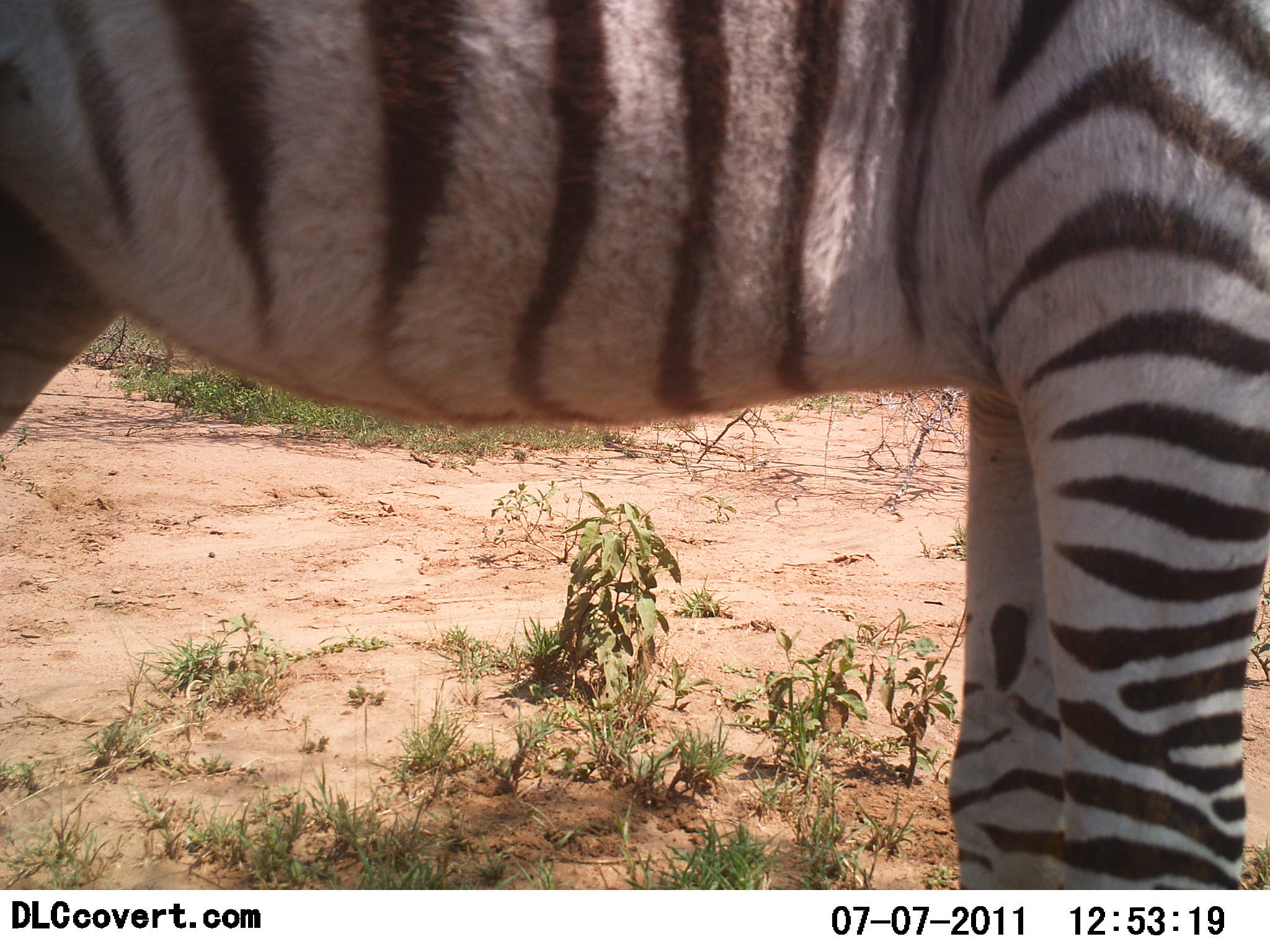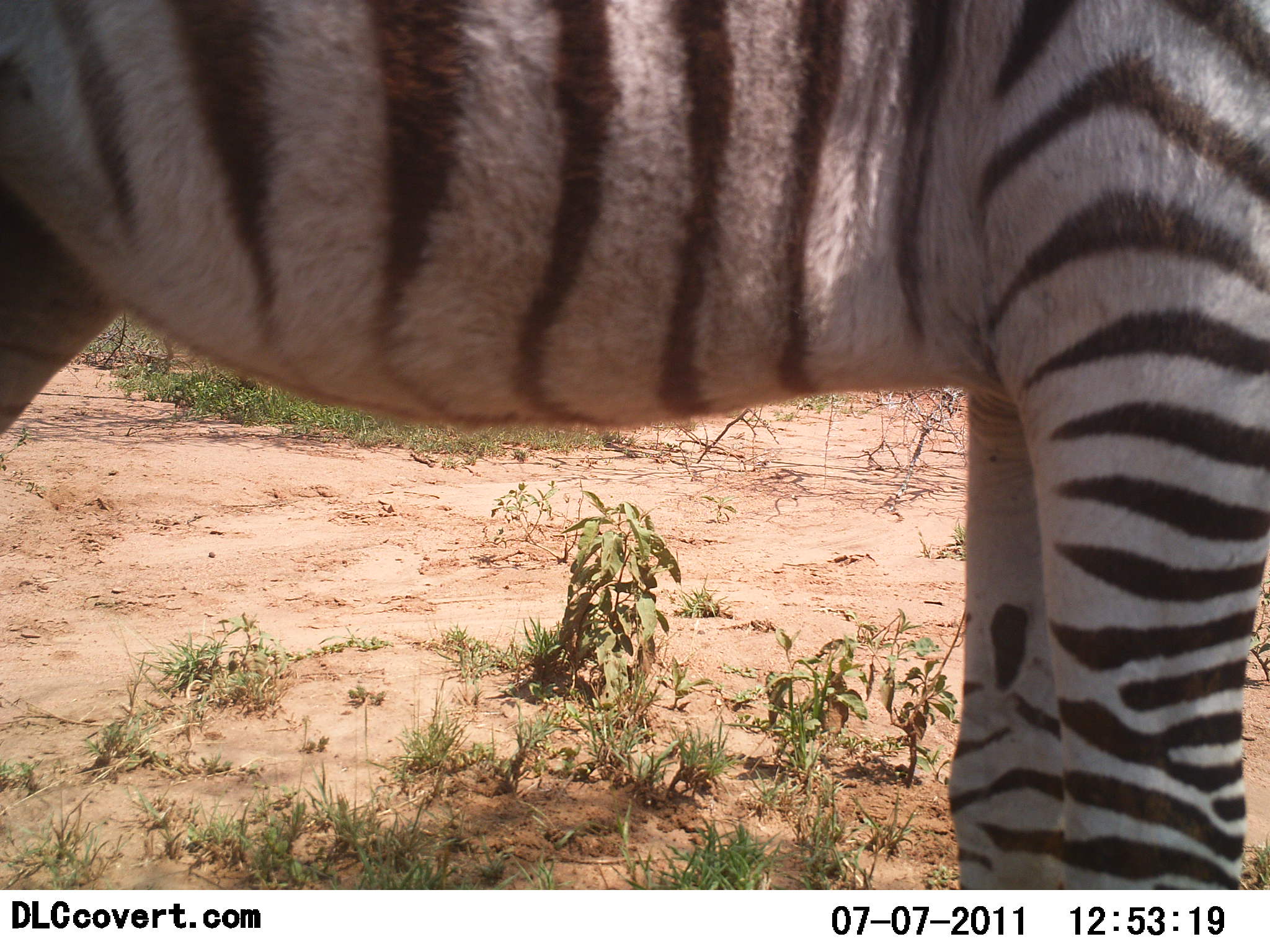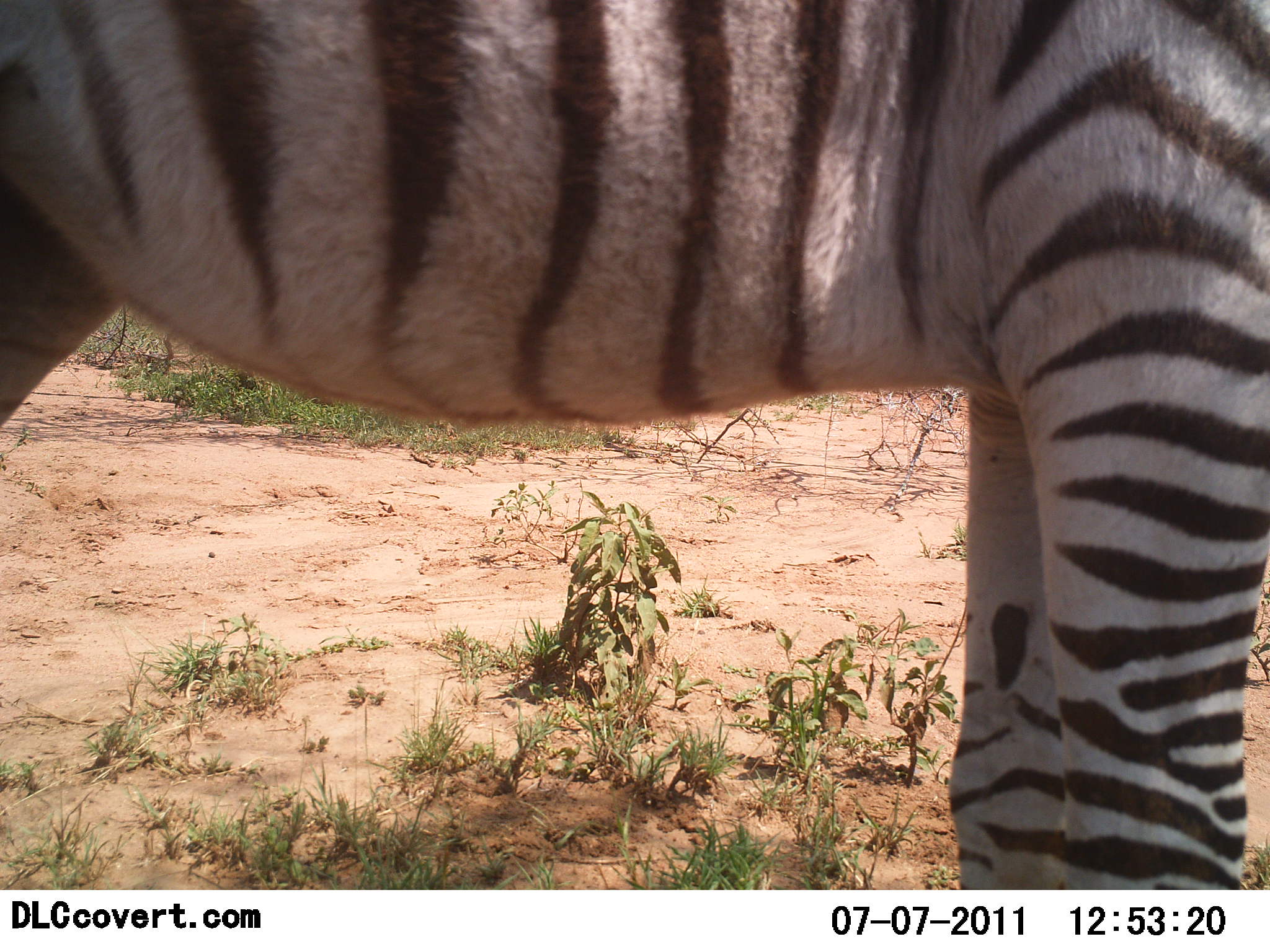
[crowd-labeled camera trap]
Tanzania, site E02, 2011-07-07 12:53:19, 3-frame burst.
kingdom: Animalia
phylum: Chordata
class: Mammalia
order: Perissodactyla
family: Equidae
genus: Equus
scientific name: Equus quagga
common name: plains zebra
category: zebra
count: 1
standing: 100%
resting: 8%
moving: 0%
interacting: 0%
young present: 0%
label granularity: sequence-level